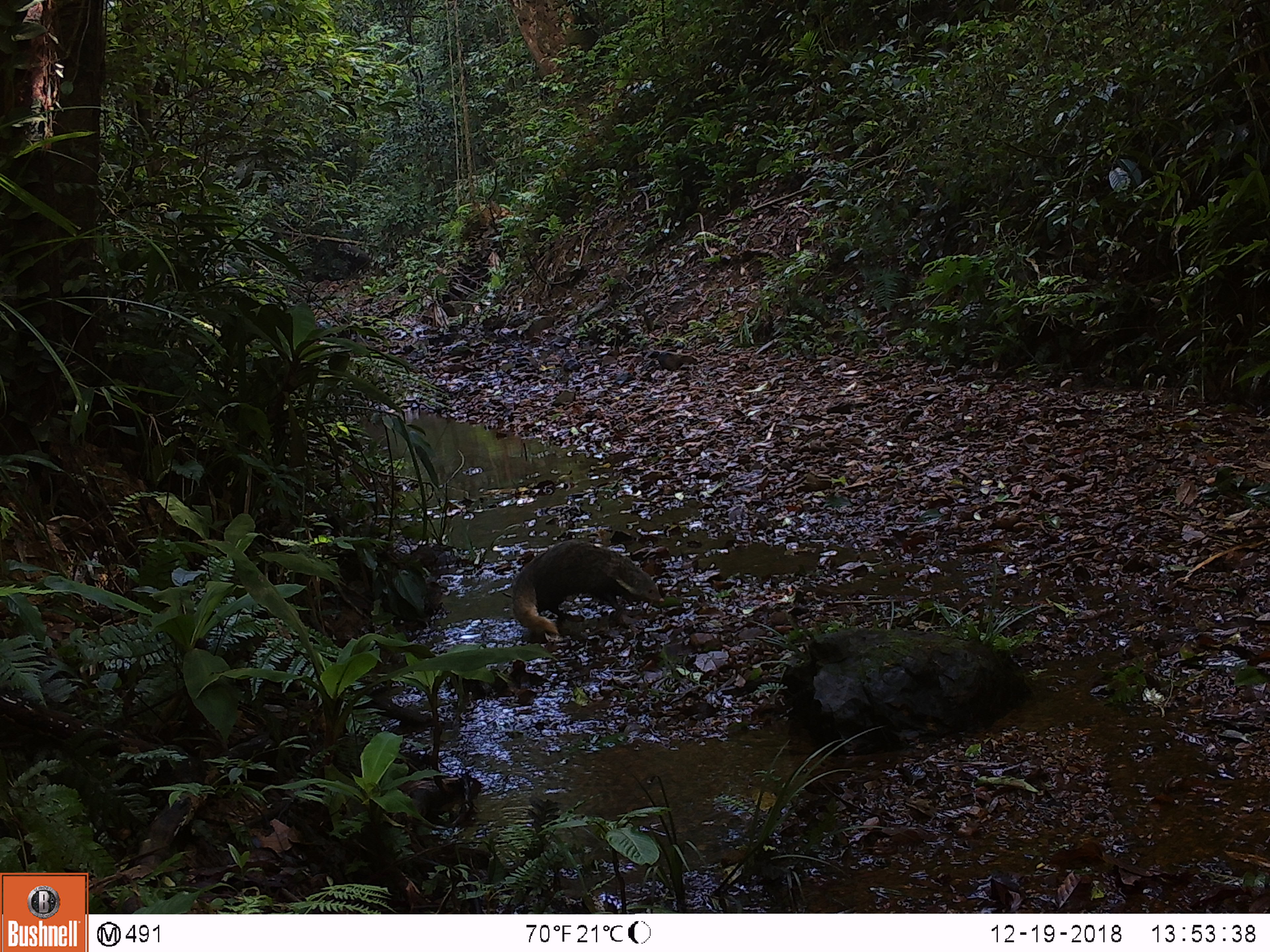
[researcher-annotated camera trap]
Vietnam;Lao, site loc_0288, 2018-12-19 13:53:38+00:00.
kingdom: Animalia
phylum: Chordata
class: Mammalia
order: Carnivora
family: Herpestidae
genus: Urva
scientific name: Urva urva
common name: crab-eating mongoose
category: crab eating mongoose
Crab eating mongoose (crab-eating mongoose) (Urva urva). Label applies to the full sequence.